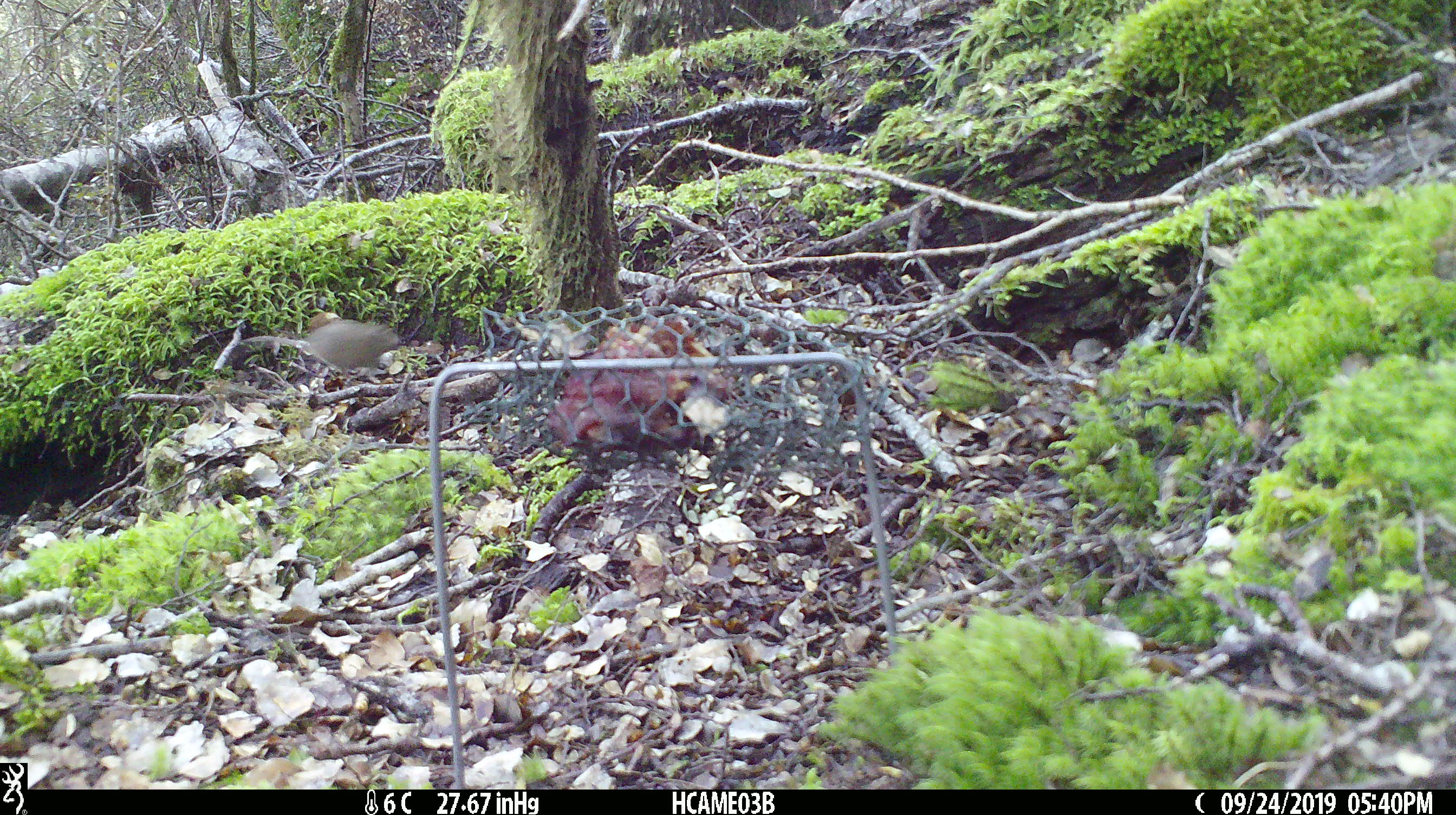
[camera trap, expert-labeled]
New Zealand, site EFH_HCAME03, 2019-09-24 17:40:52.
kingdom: Animalia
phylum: Chordata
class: Mammalia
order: Rodentia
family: Muridae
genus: Mus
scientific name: Mus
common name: mouse